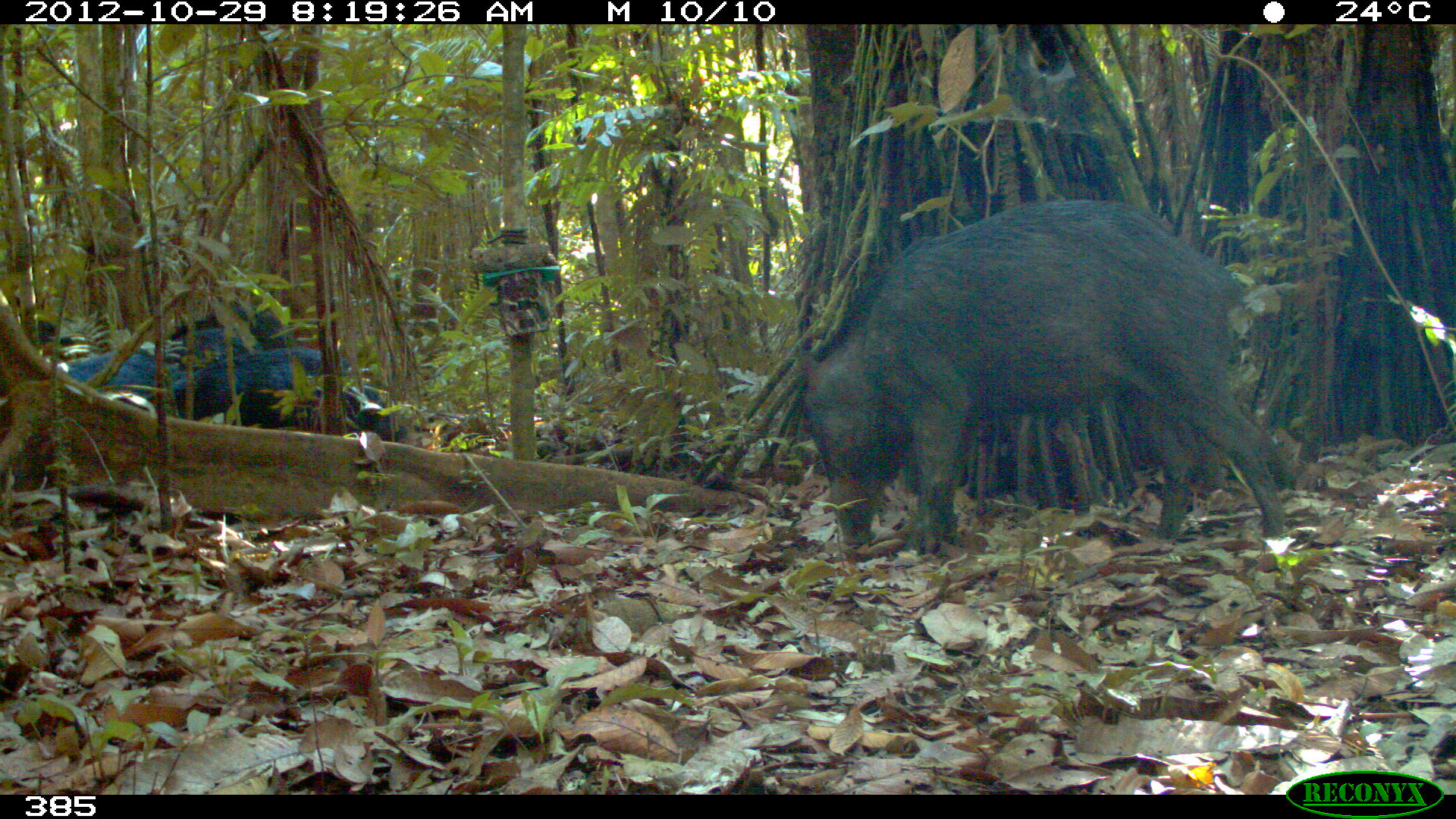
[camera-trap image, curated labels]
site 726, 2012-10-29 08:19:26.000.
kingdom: Animalia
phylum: Chordata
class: Mammalia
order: Artiodactyla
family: Tayassuidae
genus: Tayassu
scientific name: Tayassu pecari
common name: white-lipped peccary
Tayassu pecari (white-lipped peccary).